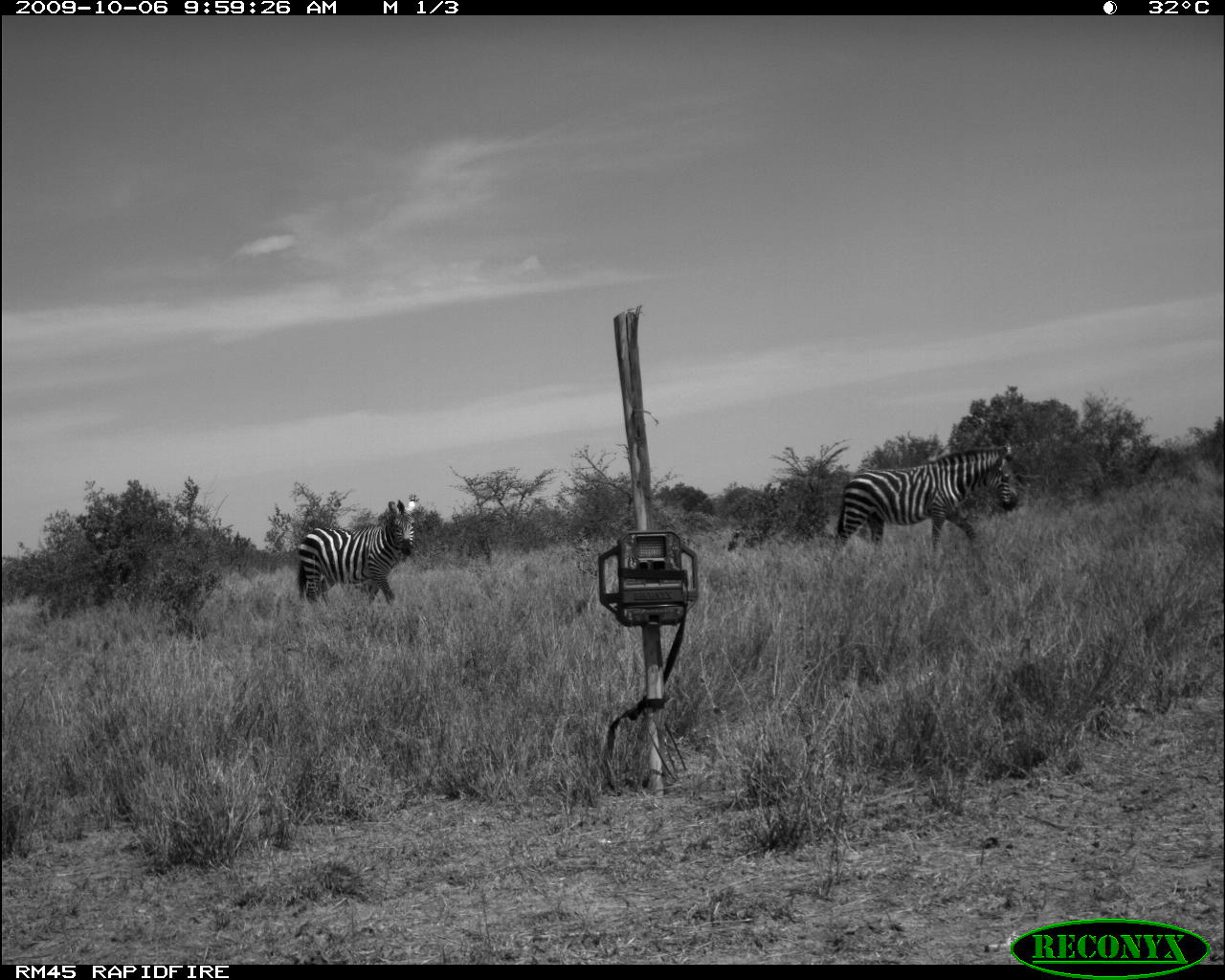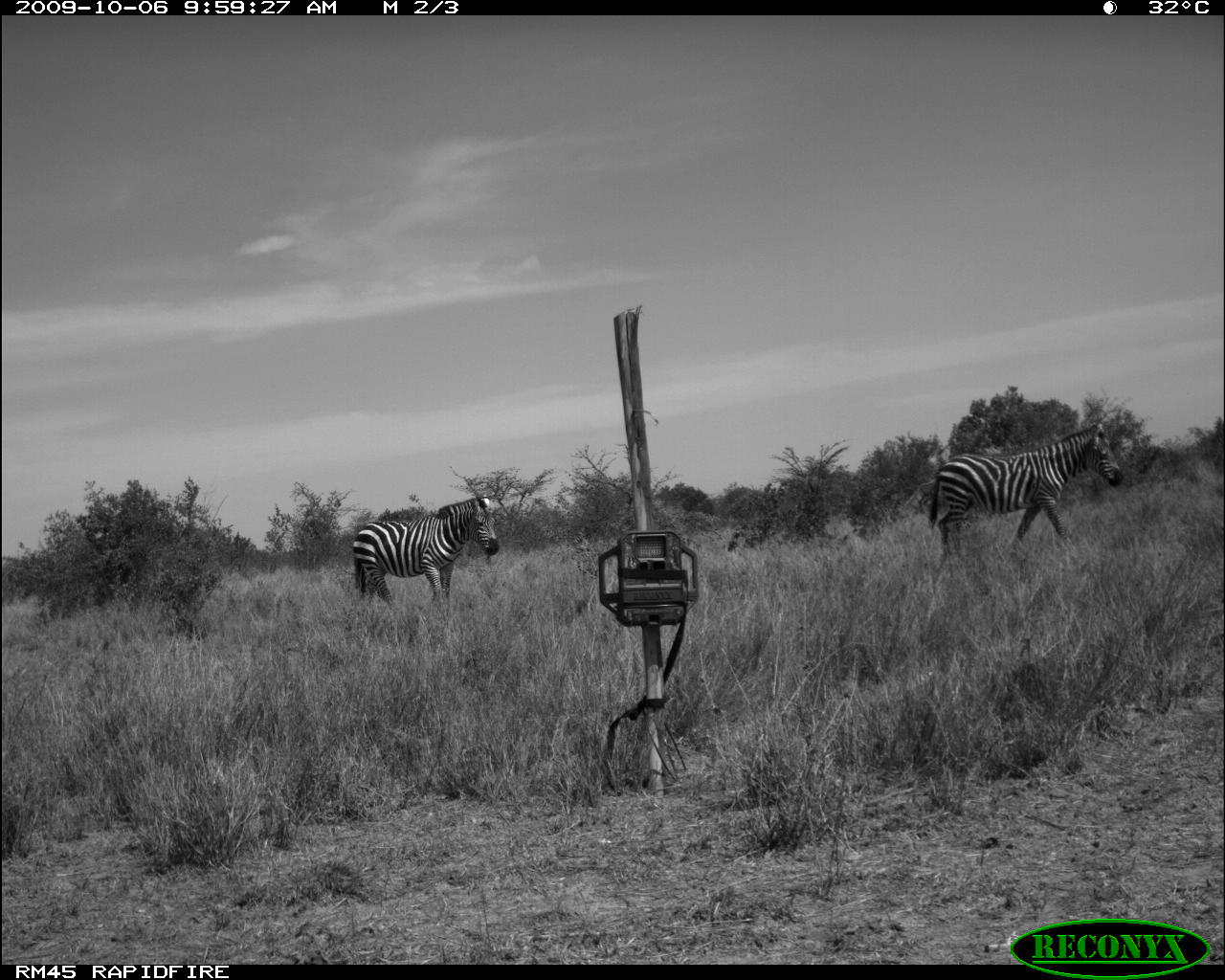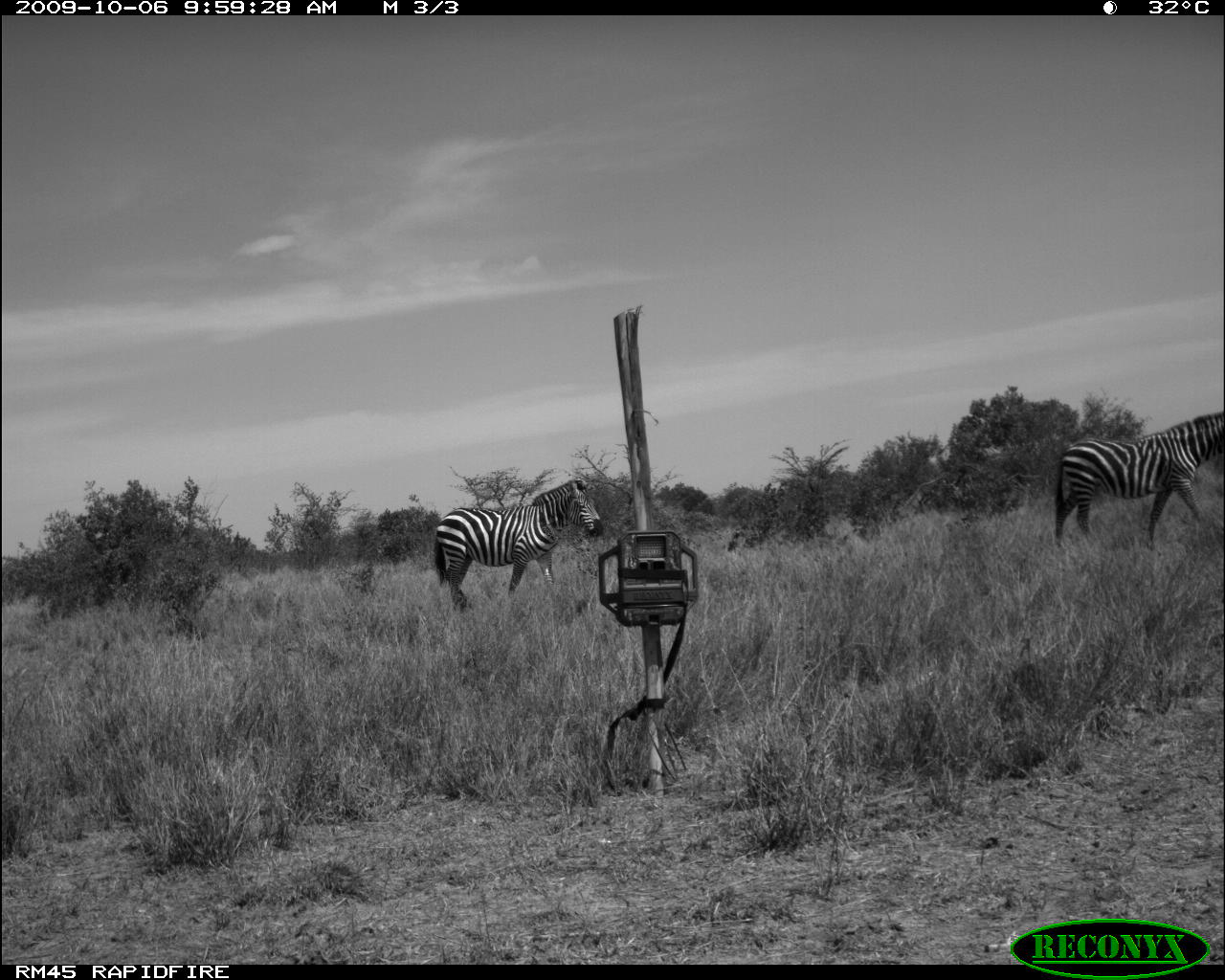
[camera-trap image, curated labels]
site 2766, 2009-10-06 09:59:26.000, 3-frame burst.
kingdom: Animalia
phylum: Chordata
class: Mammalia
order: Perissodactyla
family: Equidae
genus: Equus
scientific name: Equus quagga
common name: plains zebra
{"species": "Equus quagga (plains zebra)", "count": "2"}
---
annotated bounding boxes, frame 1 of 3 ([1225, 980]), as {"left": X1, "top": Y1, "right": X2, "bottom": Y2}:
equus quagga: {"left": 833, "top": 439, "right": 1022, "bottom": 558}; {"left": 296, "top": 498, "right": 418, "bottom": 605}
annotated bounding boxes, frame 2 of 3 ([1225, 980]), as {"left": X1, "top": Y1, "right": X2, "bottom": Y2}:
equus quagga: {"left": 928, "top": 421, "right": 1123, "bottom": 558}; {"left": 351, "top": 494, "right": 499, "bottom": 605}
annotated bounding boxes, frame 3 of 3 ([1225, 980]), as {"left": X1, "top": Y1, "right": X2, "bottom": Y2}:
equus quagga: {"left": 1054, "top": 410, "right": 1225, "bottom": 546}; {"left": 433, "top": 476, "right": 603, "bottom": 610}